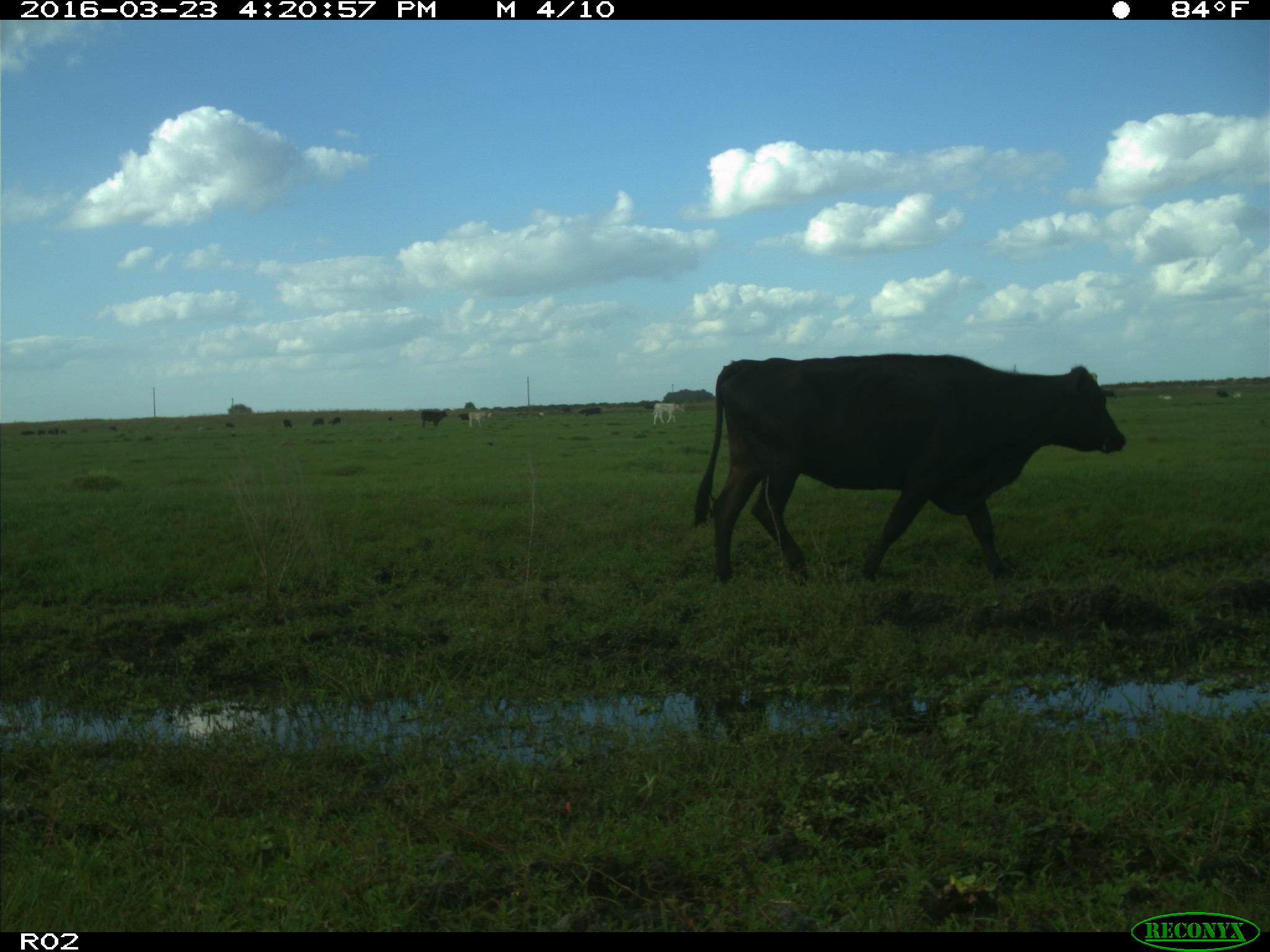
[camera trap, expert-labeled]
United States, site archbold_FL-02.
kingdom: Animalia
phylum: Chordata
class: Mammalia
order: Artiodactyla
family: Bovidae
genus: Bos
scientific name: Bos taurus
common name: domestic cow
Bos taurus (domestic cow).